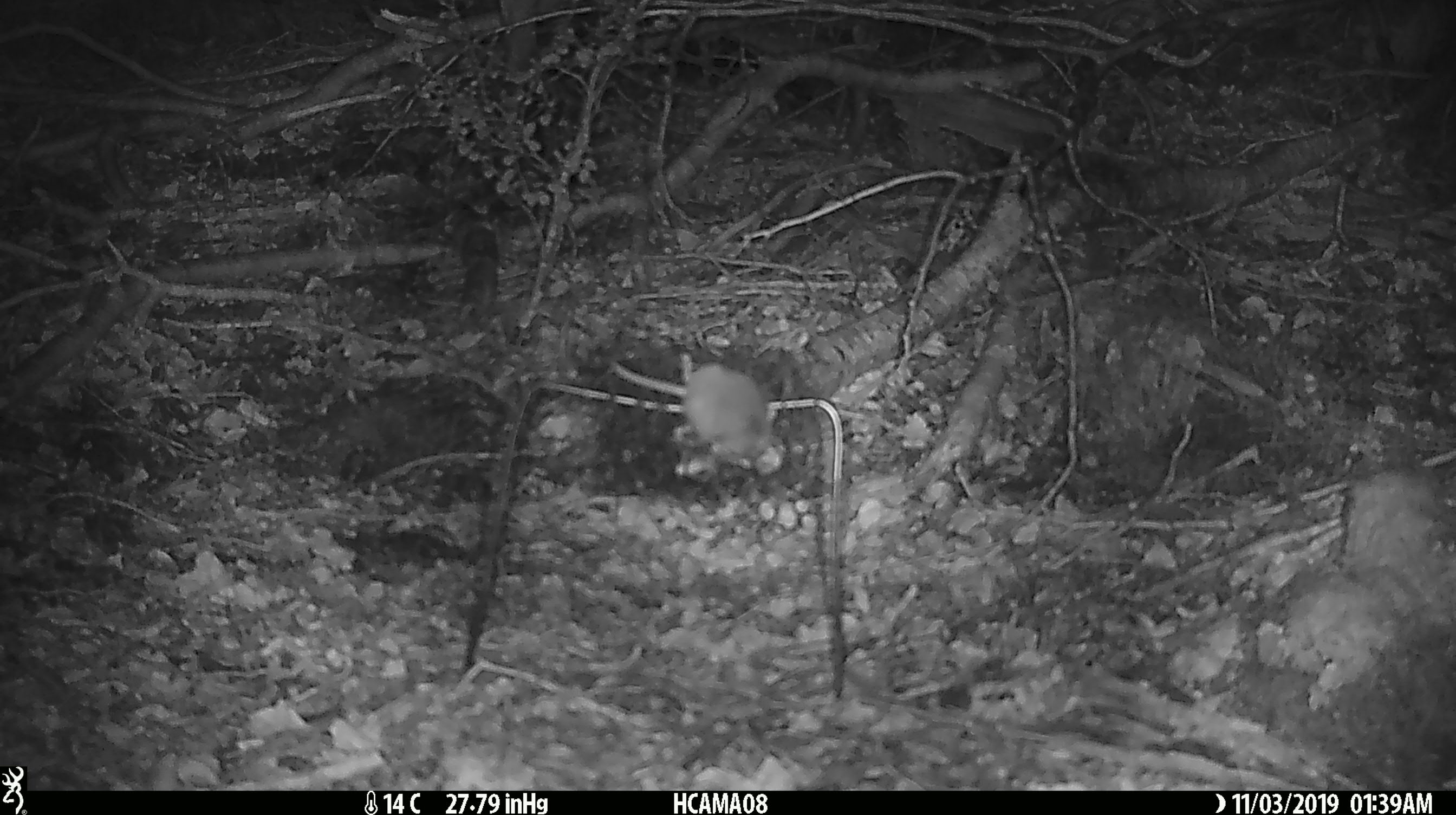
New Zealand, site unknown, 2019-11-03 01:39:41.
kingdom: Animalia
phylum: Chordata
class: Mammalia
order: Rodentia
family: Muridae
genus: Mus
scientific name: Mus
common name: mouse